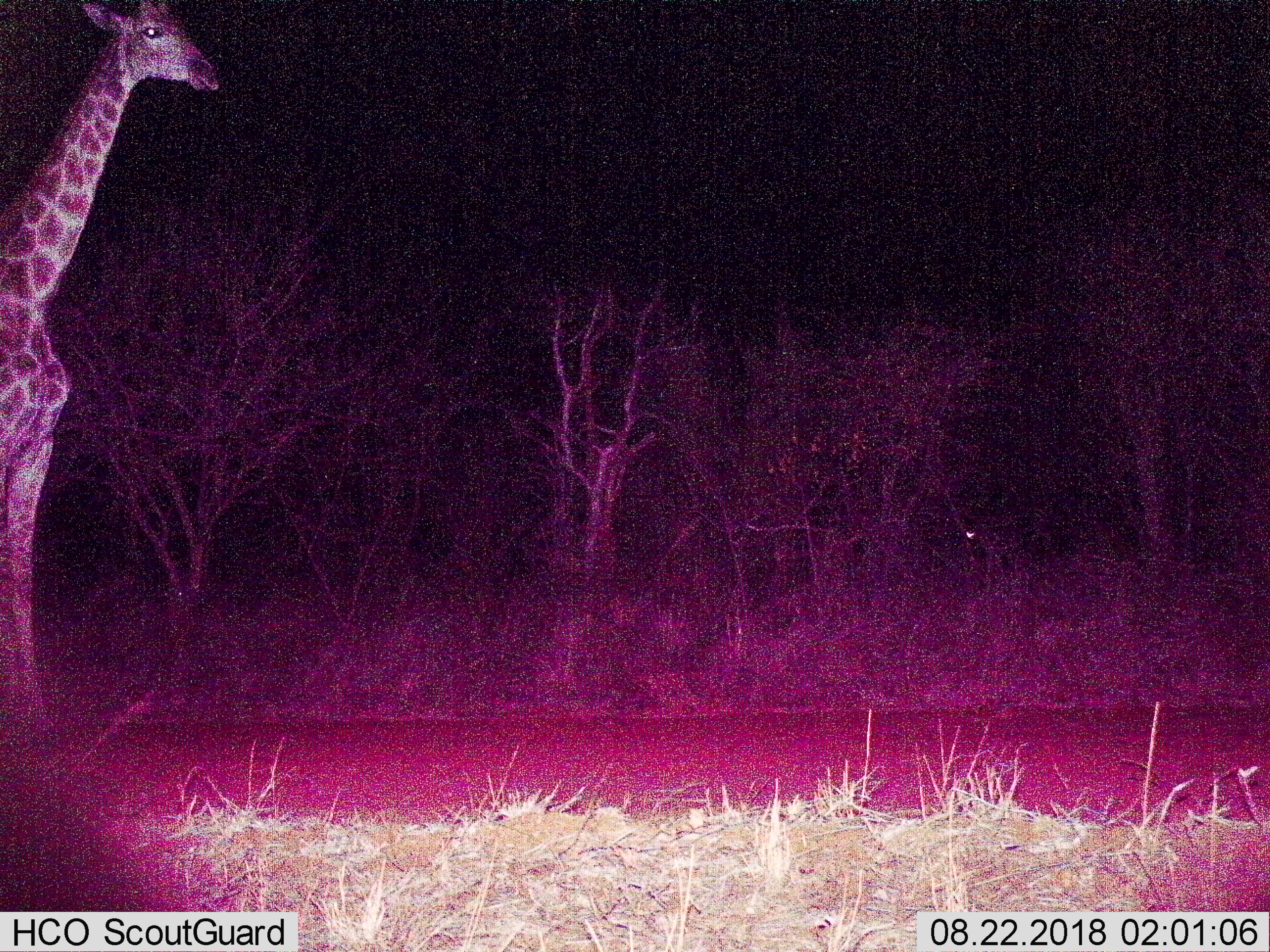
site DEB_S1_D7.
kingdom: Animalia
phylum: Chordata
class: Mammalia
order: Artiodactyla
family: Giraffidae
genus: Giraffa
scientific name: Giraffa camelopardalis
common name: giraffe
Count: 1.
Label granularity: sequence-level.